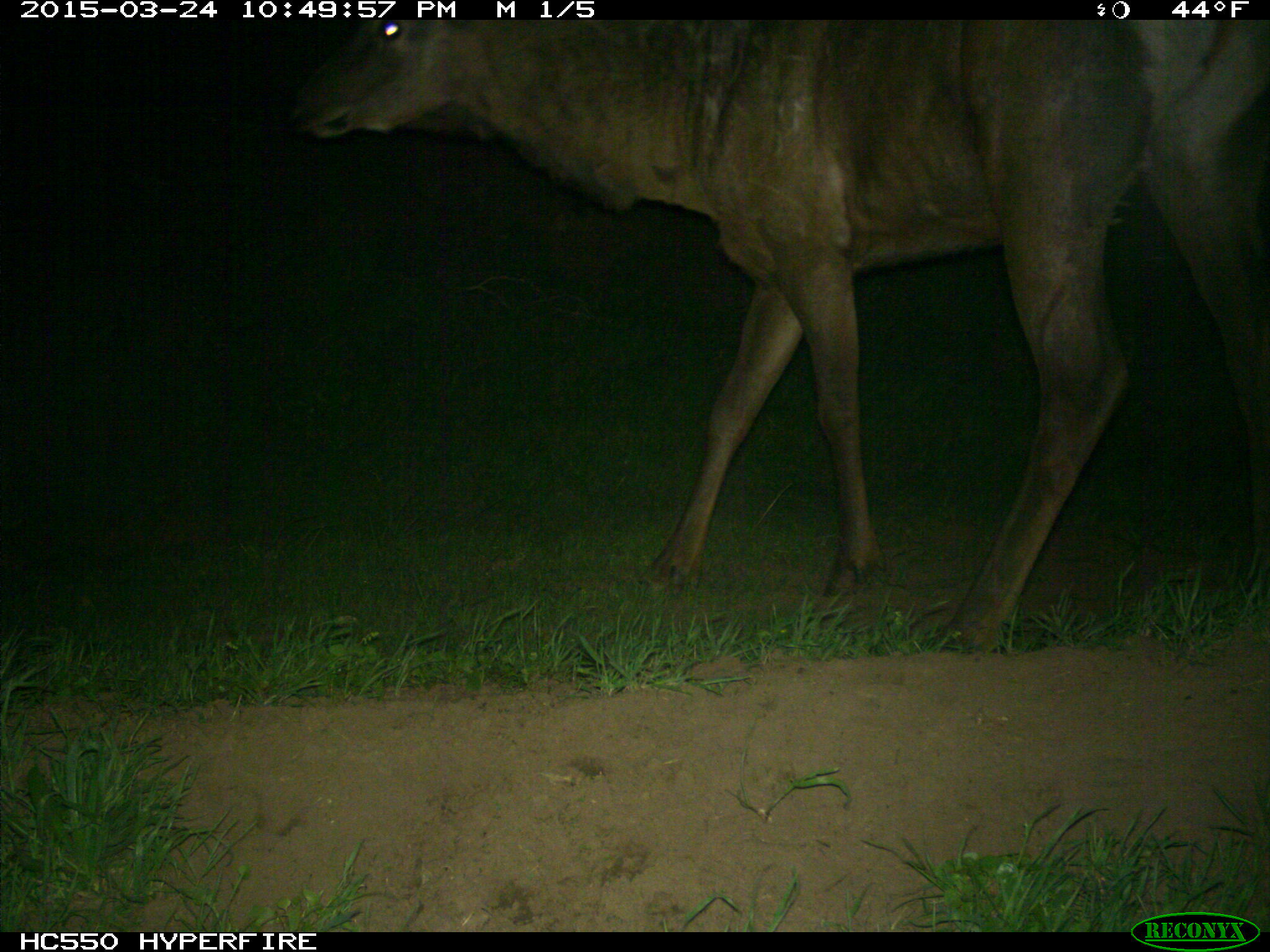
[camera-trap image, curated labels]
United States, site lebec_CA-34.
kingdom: Animalia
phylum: Chordata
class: Mammalia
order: Artiodactyla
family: Cervidae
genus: Cervus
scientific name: Cervus canadensis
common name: elk